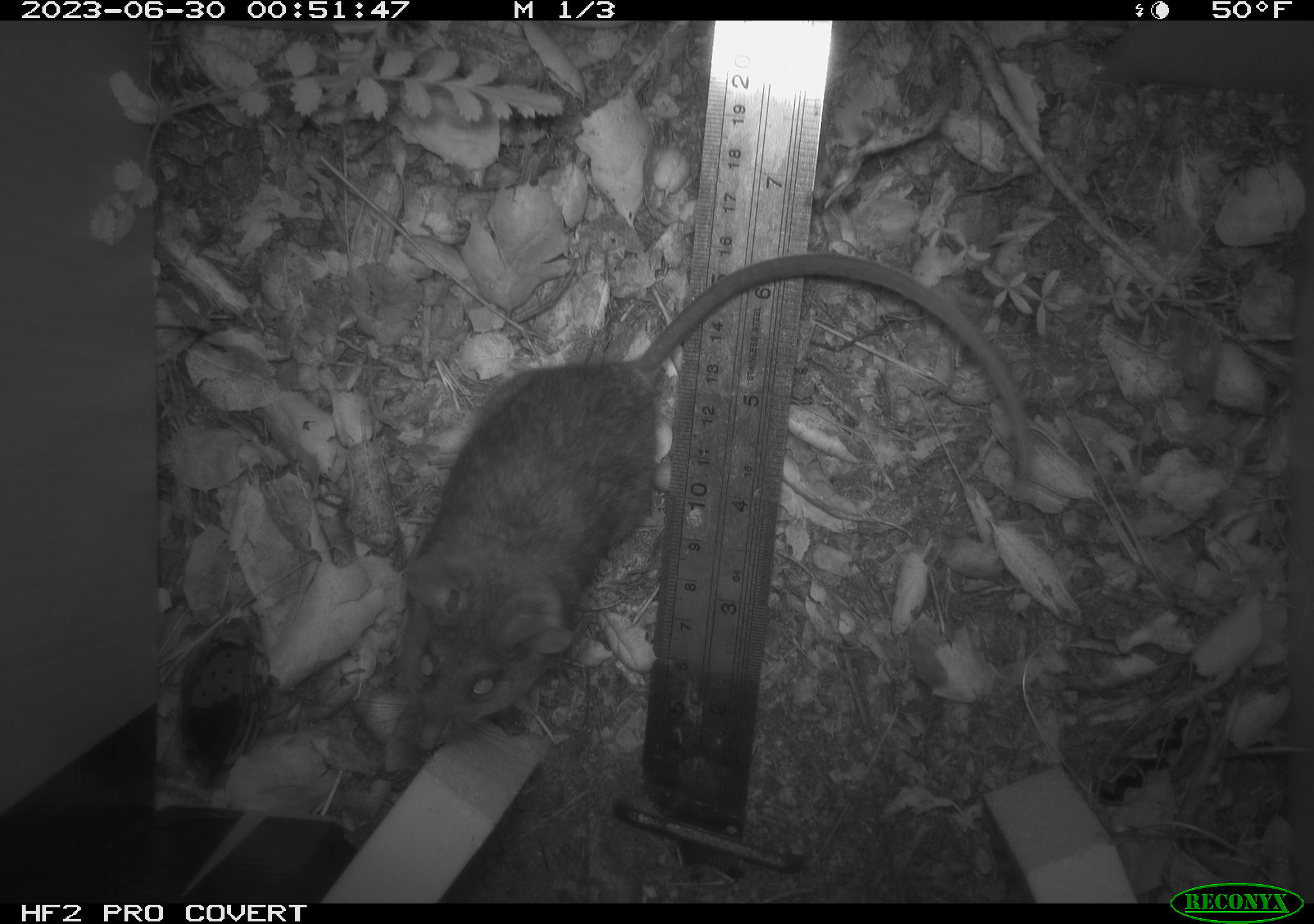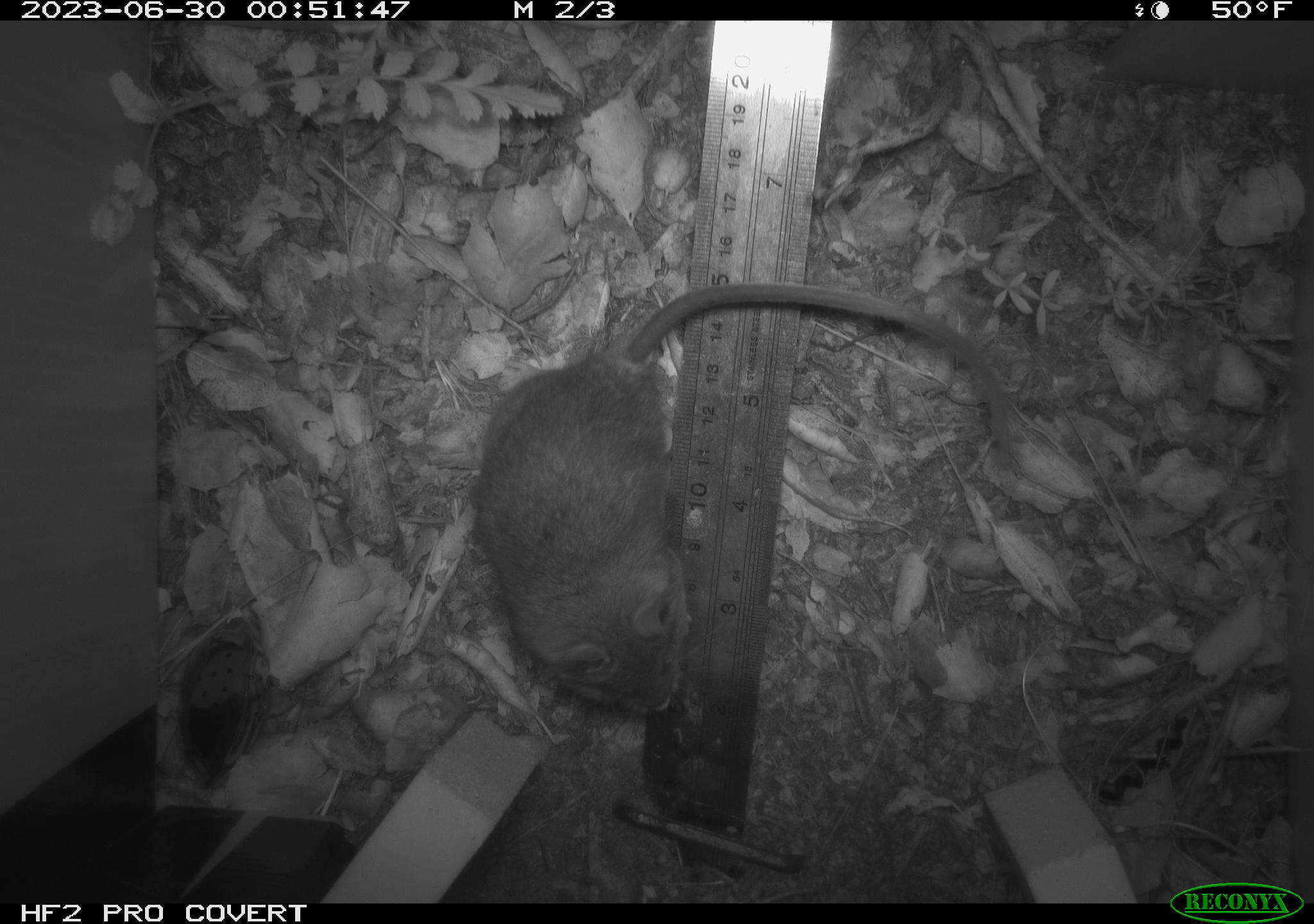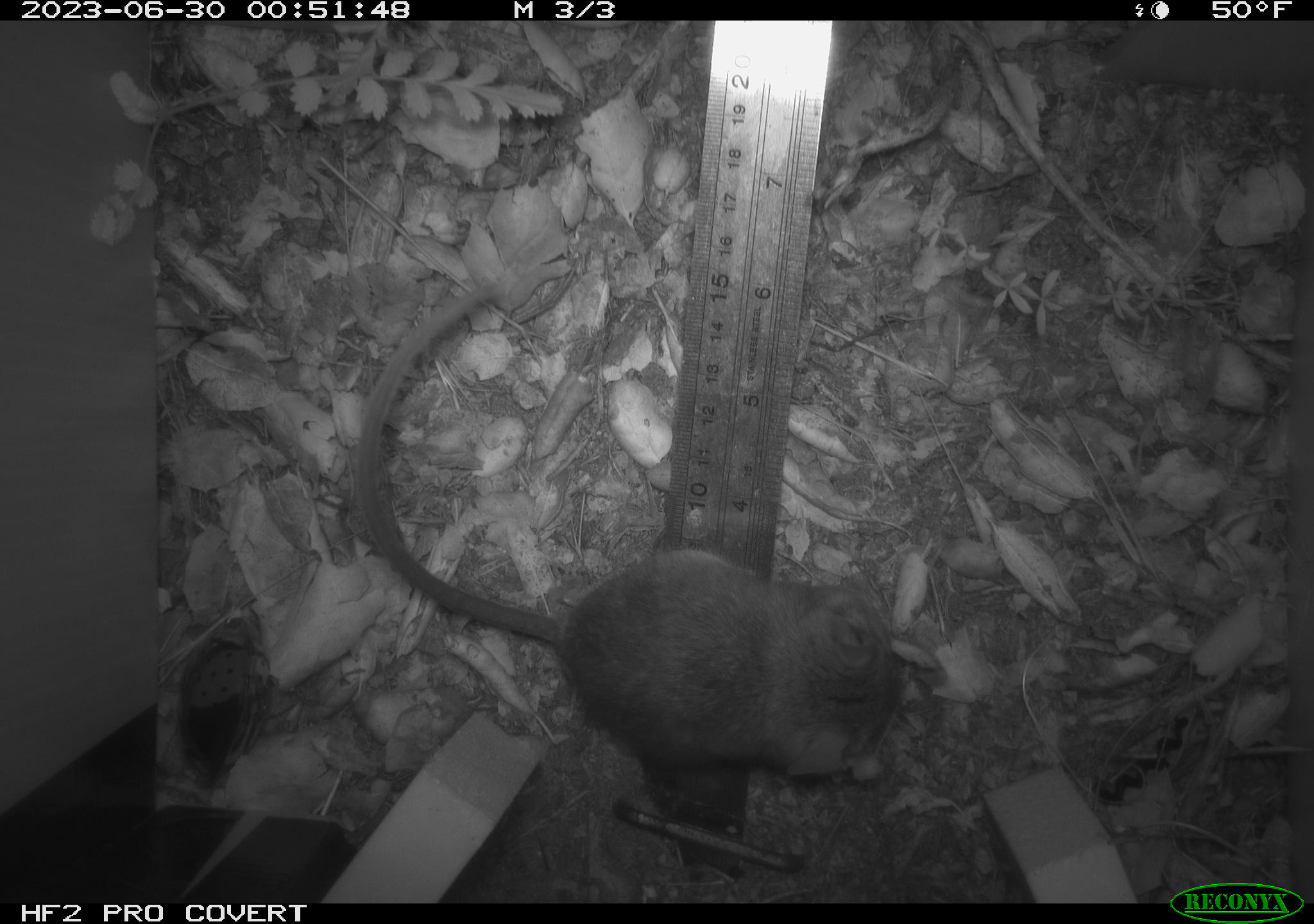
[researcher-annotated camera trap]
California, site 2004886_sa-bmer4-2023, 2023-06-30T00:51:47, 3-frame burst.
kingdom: Animalia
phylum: Chordata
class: Mammalia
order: Rodentia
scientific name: Rodentia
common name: mouse species